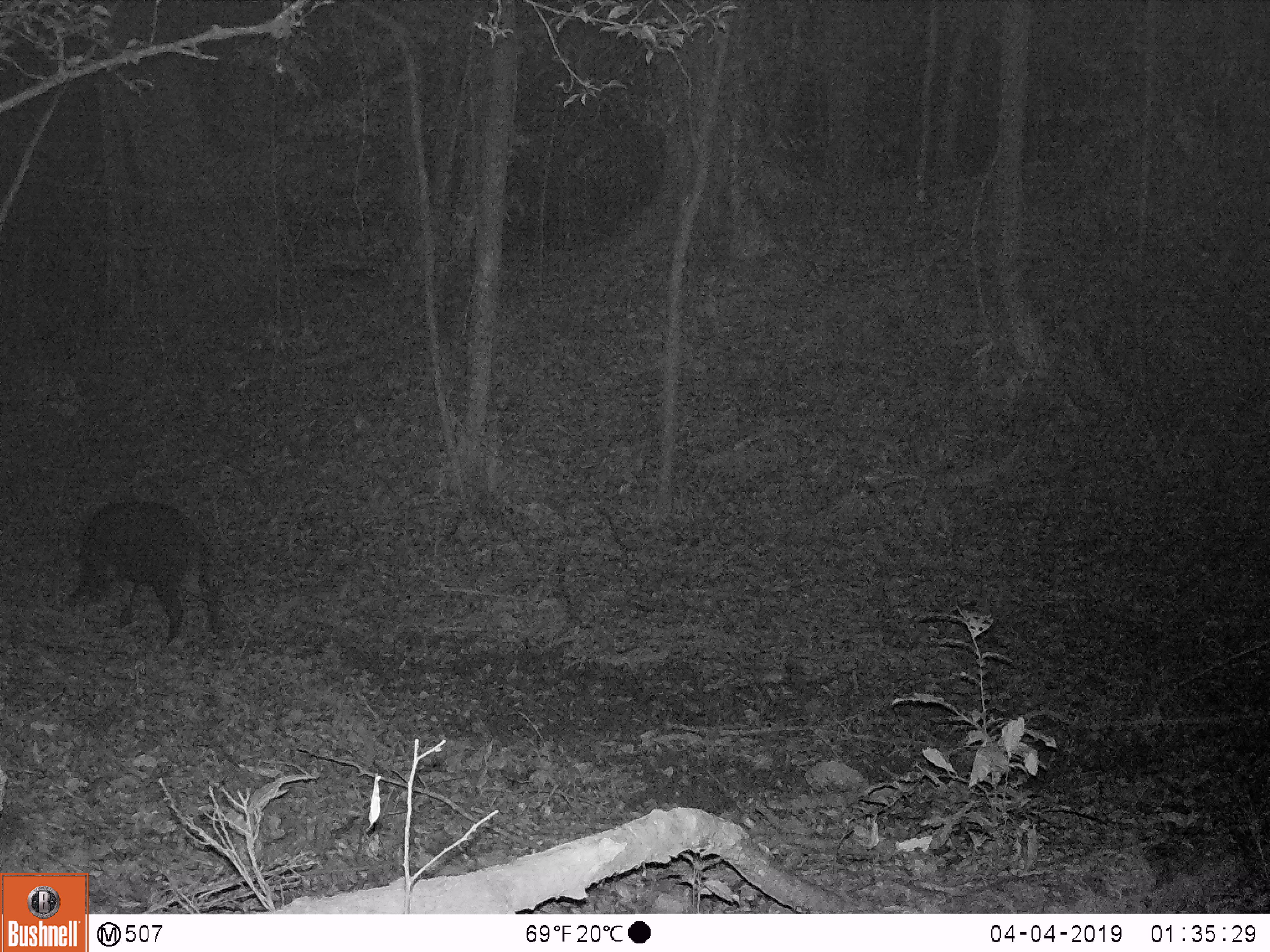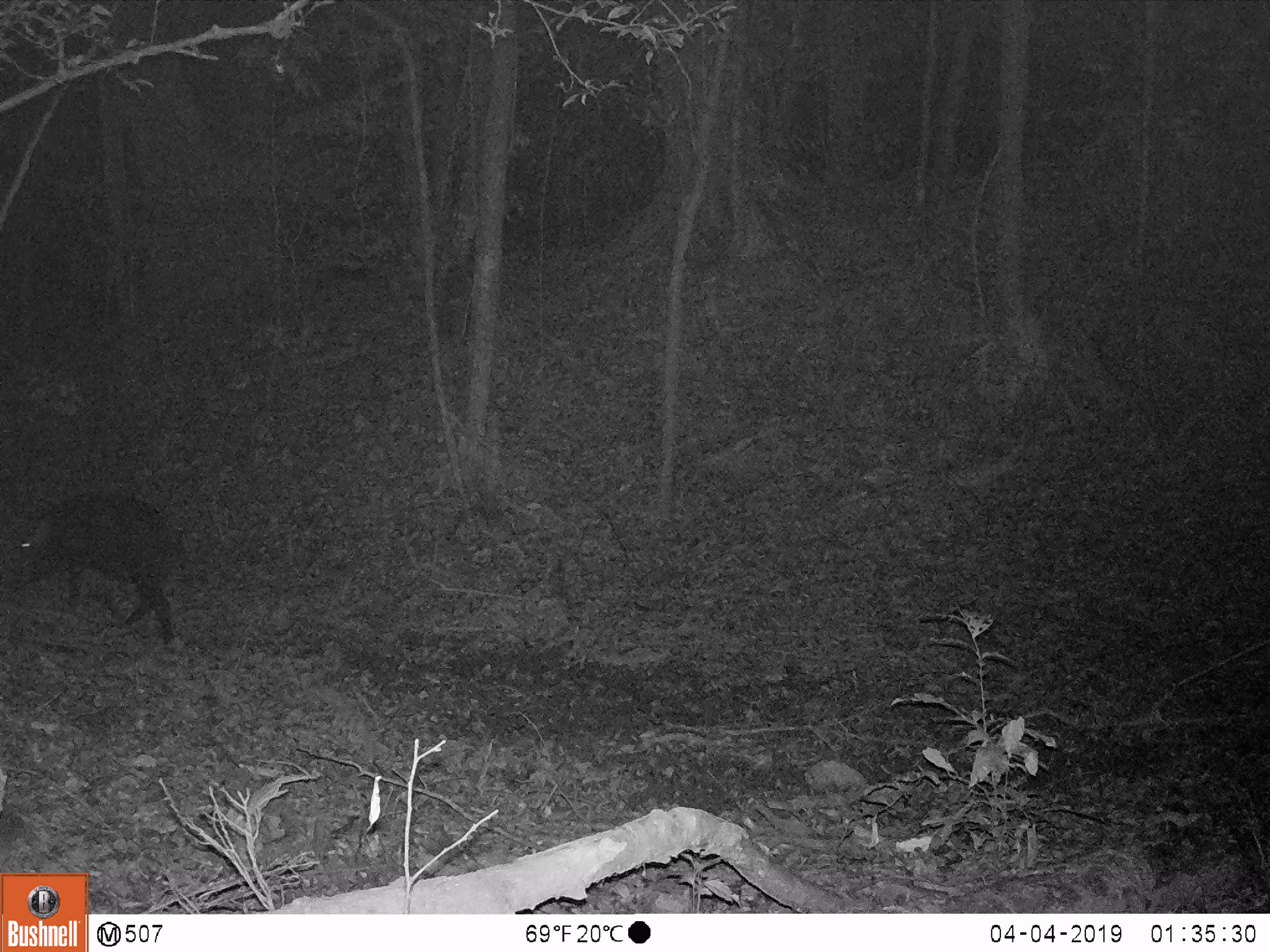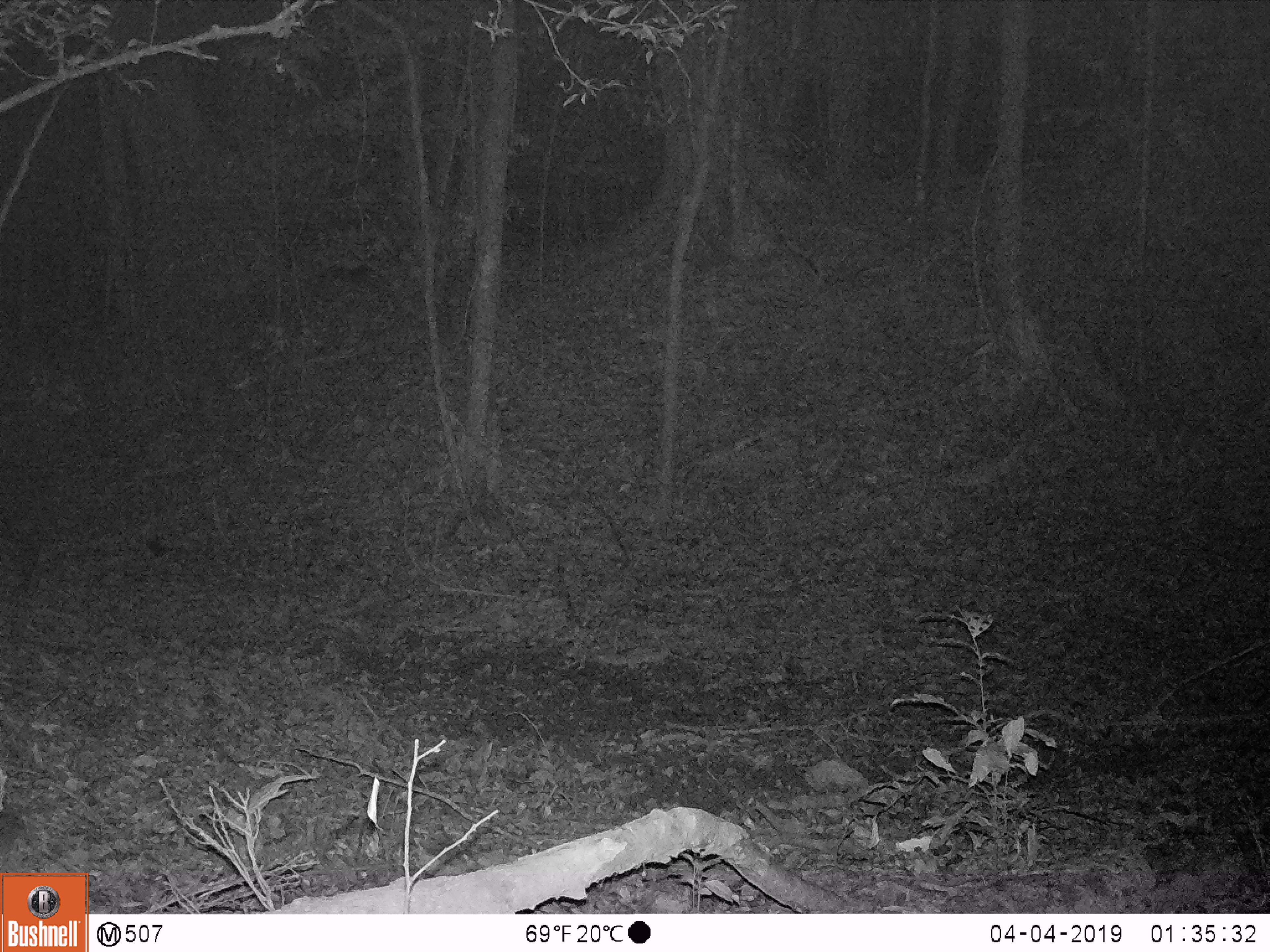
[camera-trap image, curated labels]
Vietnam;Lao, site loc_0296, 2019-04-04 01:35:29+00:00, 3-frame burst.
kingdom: Animalia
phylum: Chordata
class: Mammalia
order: Artiodactyla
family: Suidae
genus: Sus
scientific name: Sus scrofa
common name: eurasian wild pig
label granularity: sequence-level